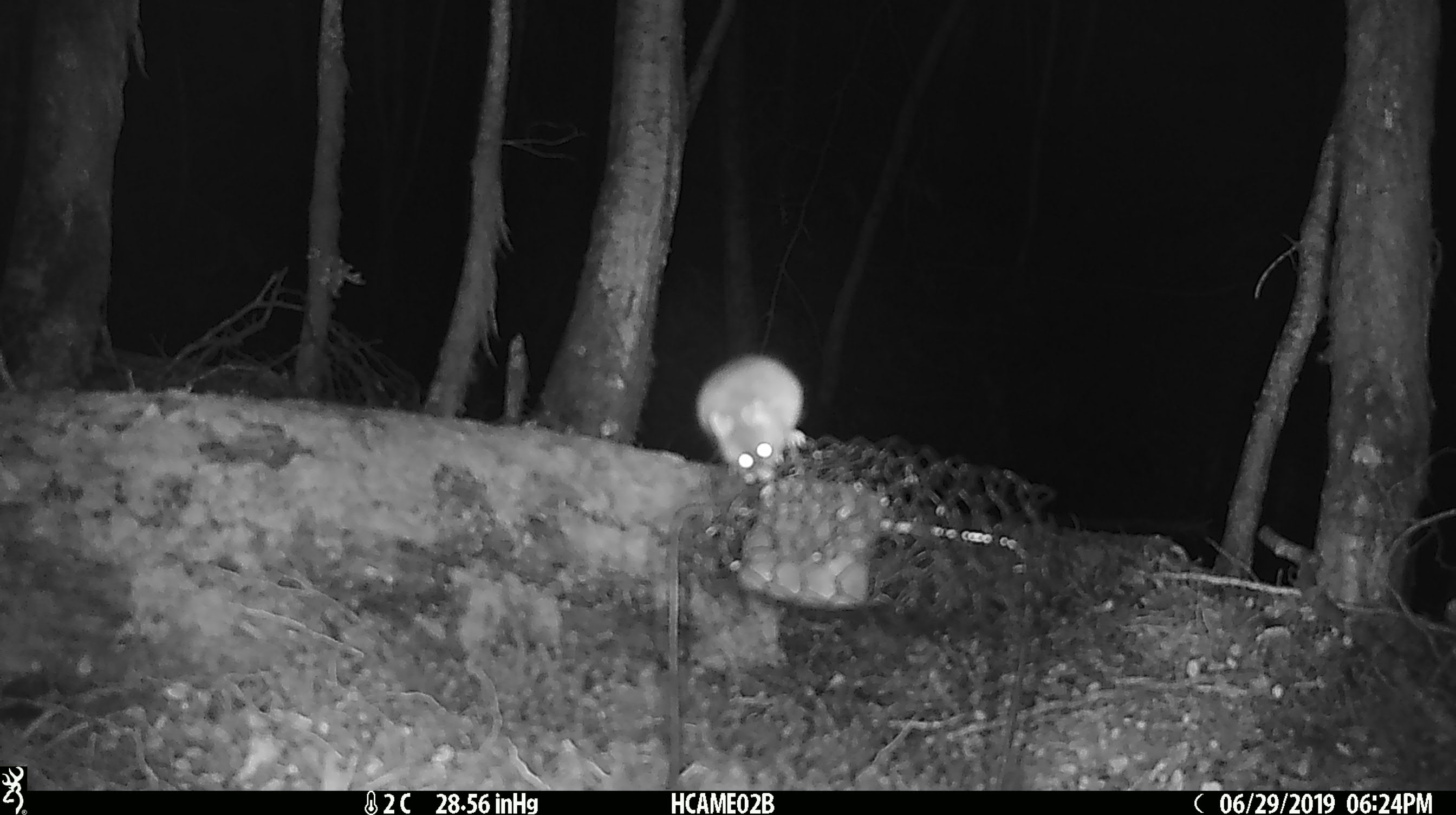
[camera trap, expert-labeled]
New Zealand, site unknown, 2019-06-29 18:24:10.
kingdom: Animalia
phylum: Chordata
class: Mammalia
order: Rodentia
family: Muridae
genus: Mus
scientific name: Mus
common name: mouse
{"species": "mouse (Mus)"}